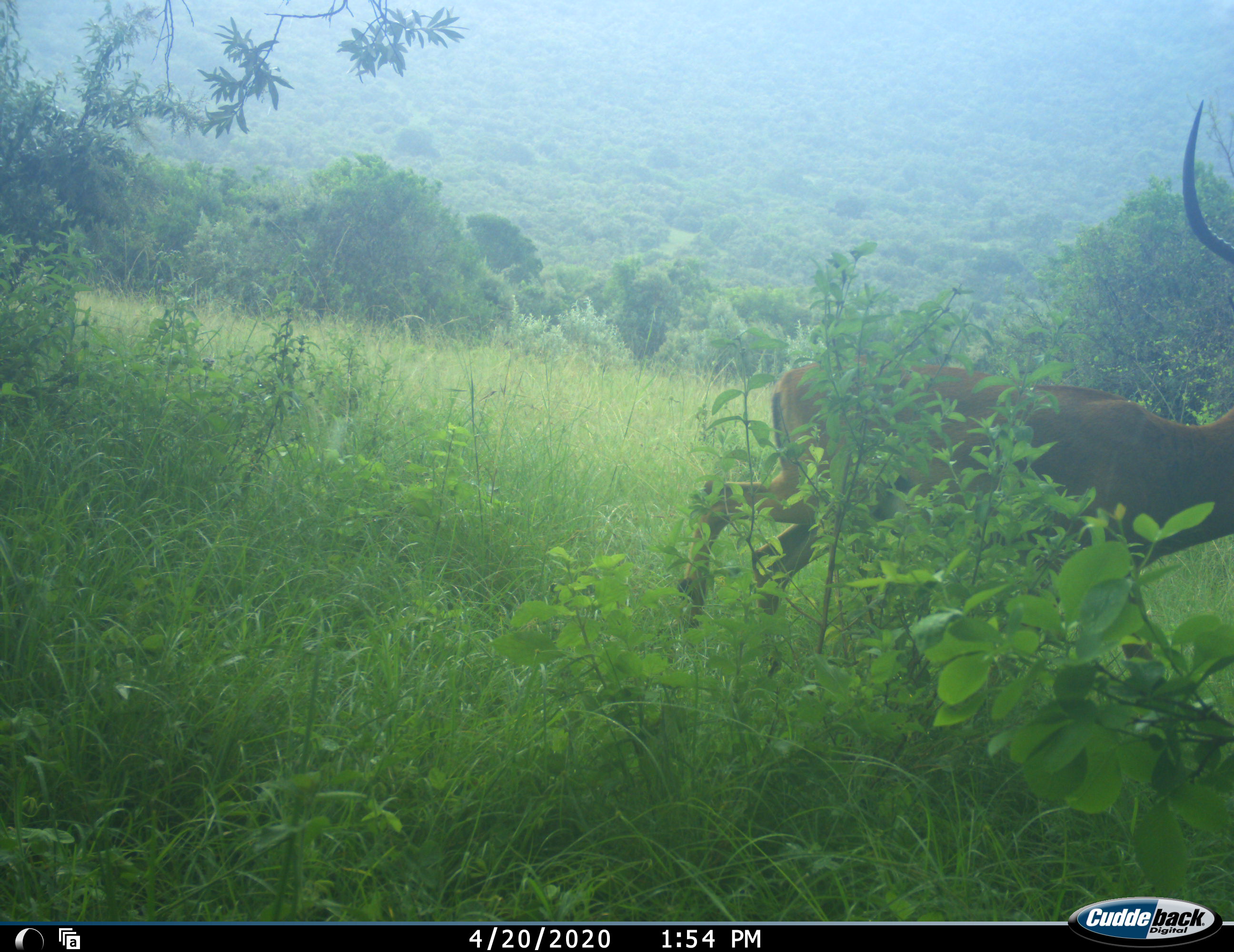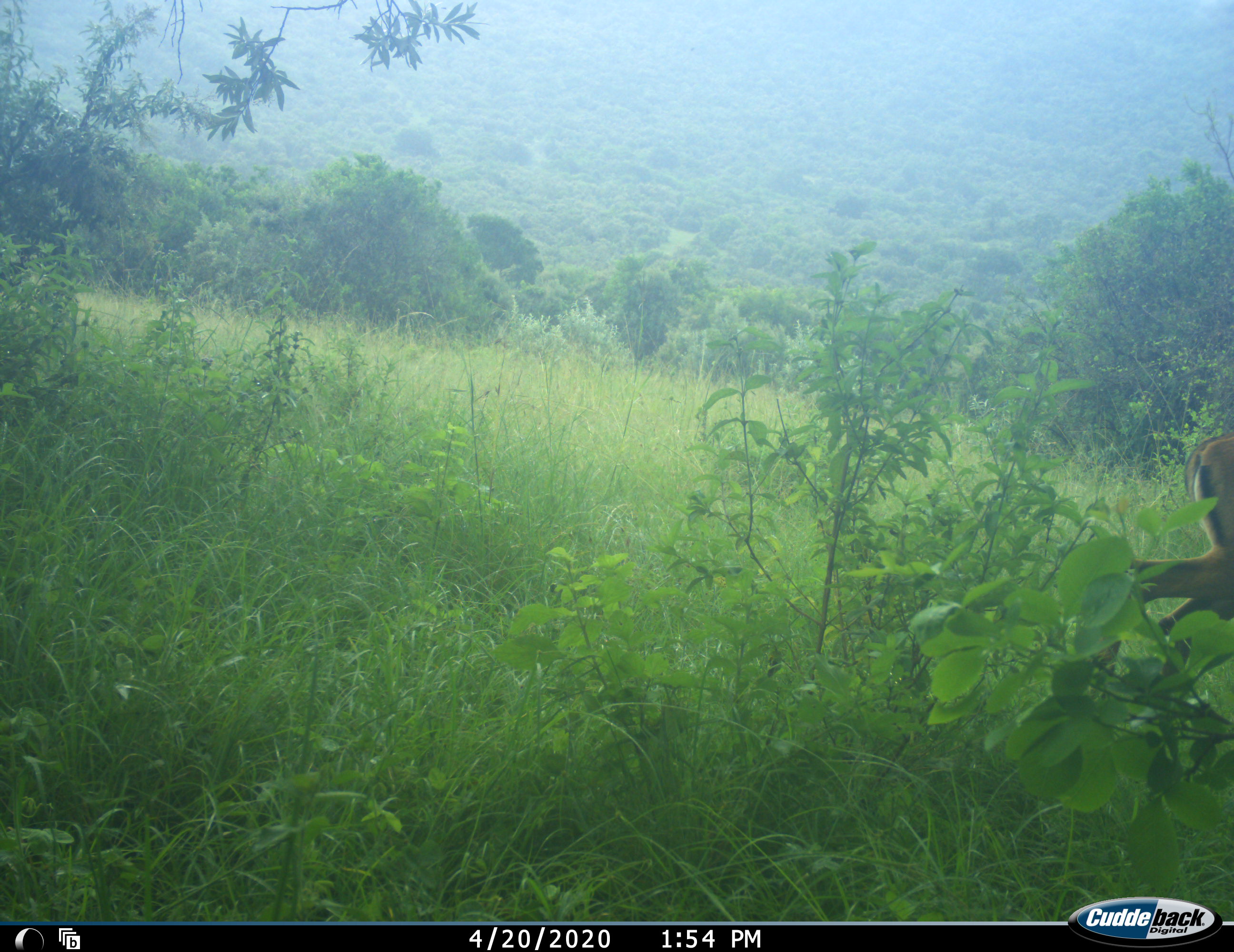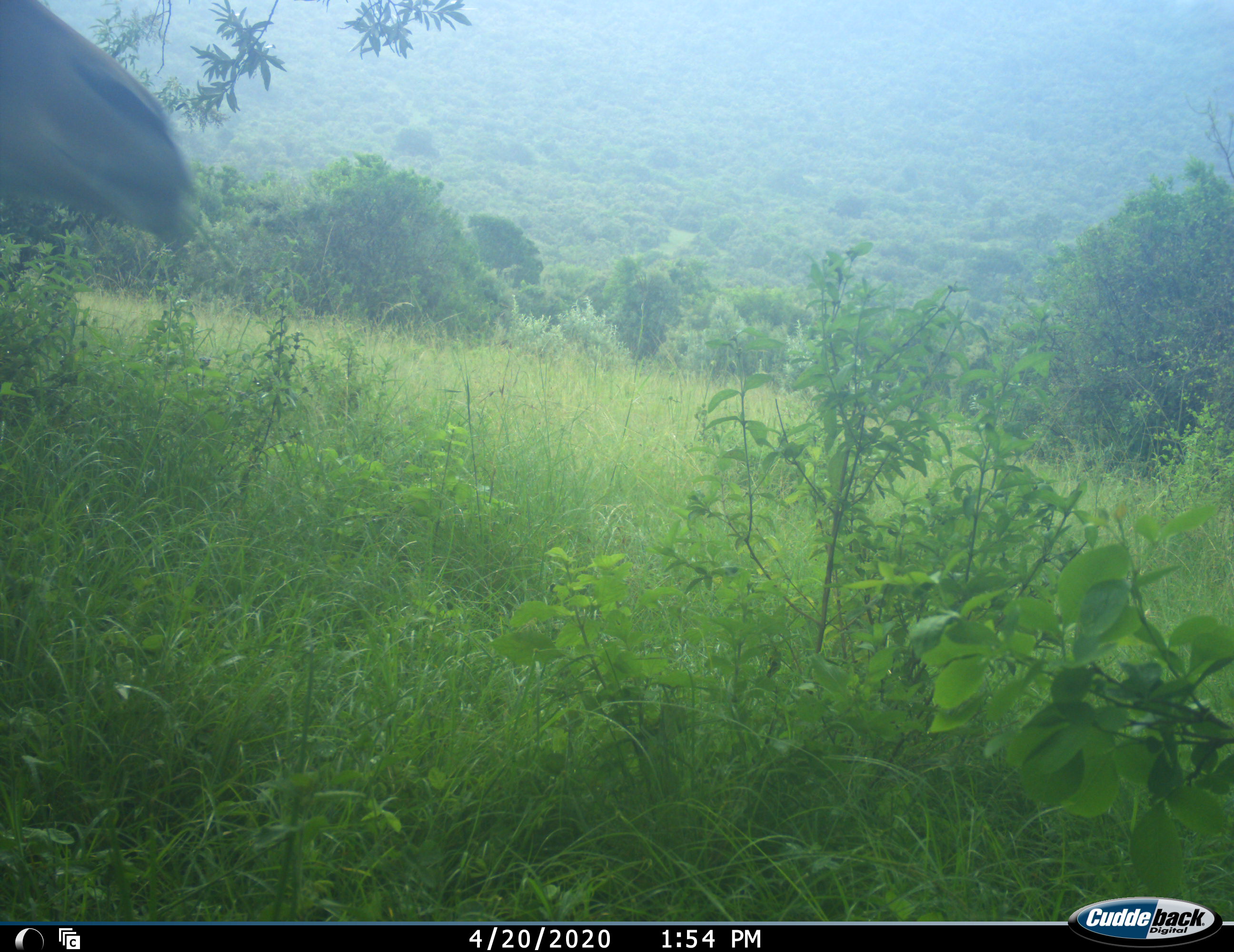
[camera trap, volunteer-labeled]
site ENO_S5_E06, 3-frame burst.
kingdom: Animalia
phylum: Chordata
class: Mammalia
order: Artiodactyla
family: Bovidae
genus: Aepyceros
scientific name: Aepyceros melampus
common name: impala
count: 2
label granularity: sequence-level